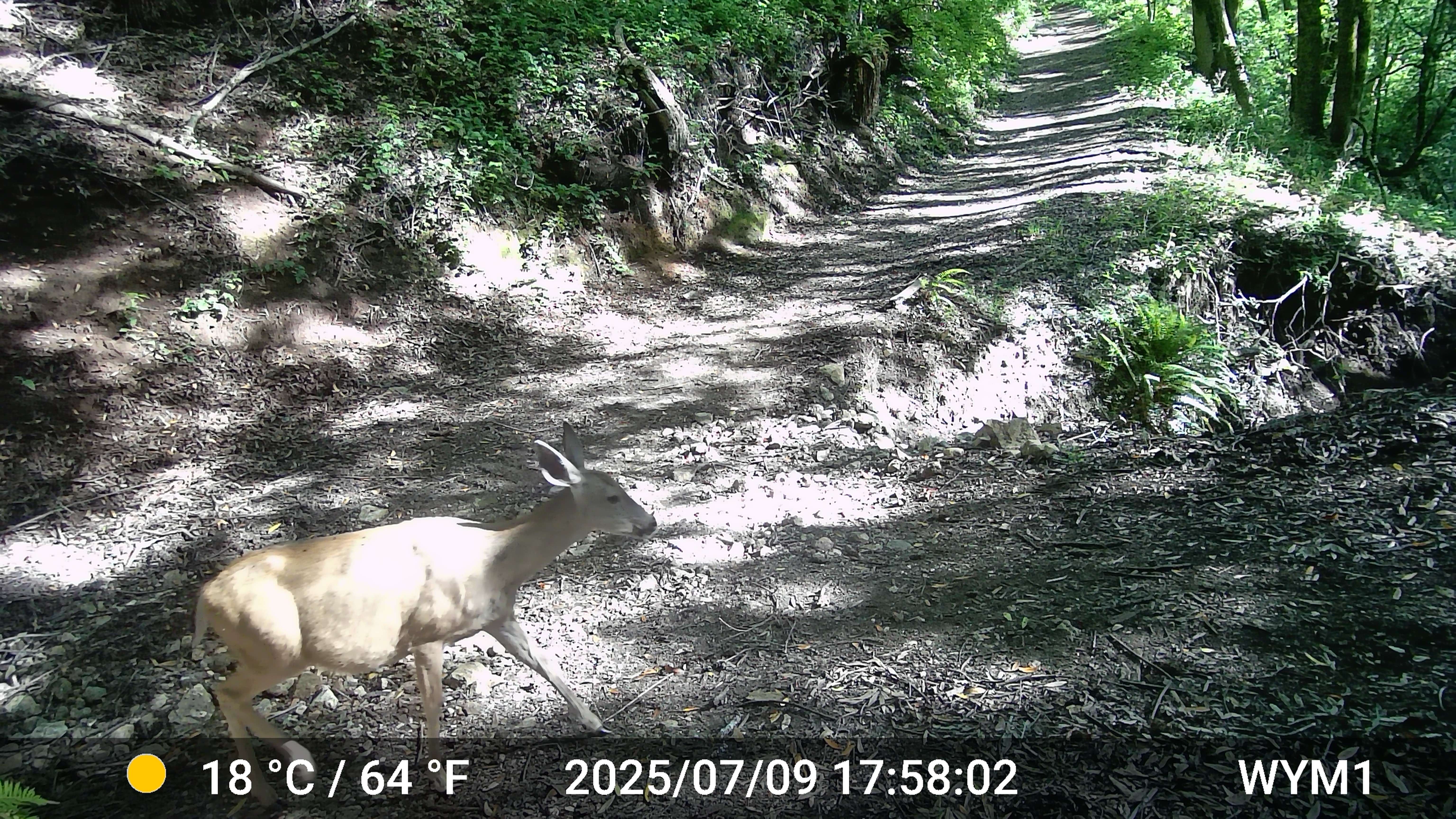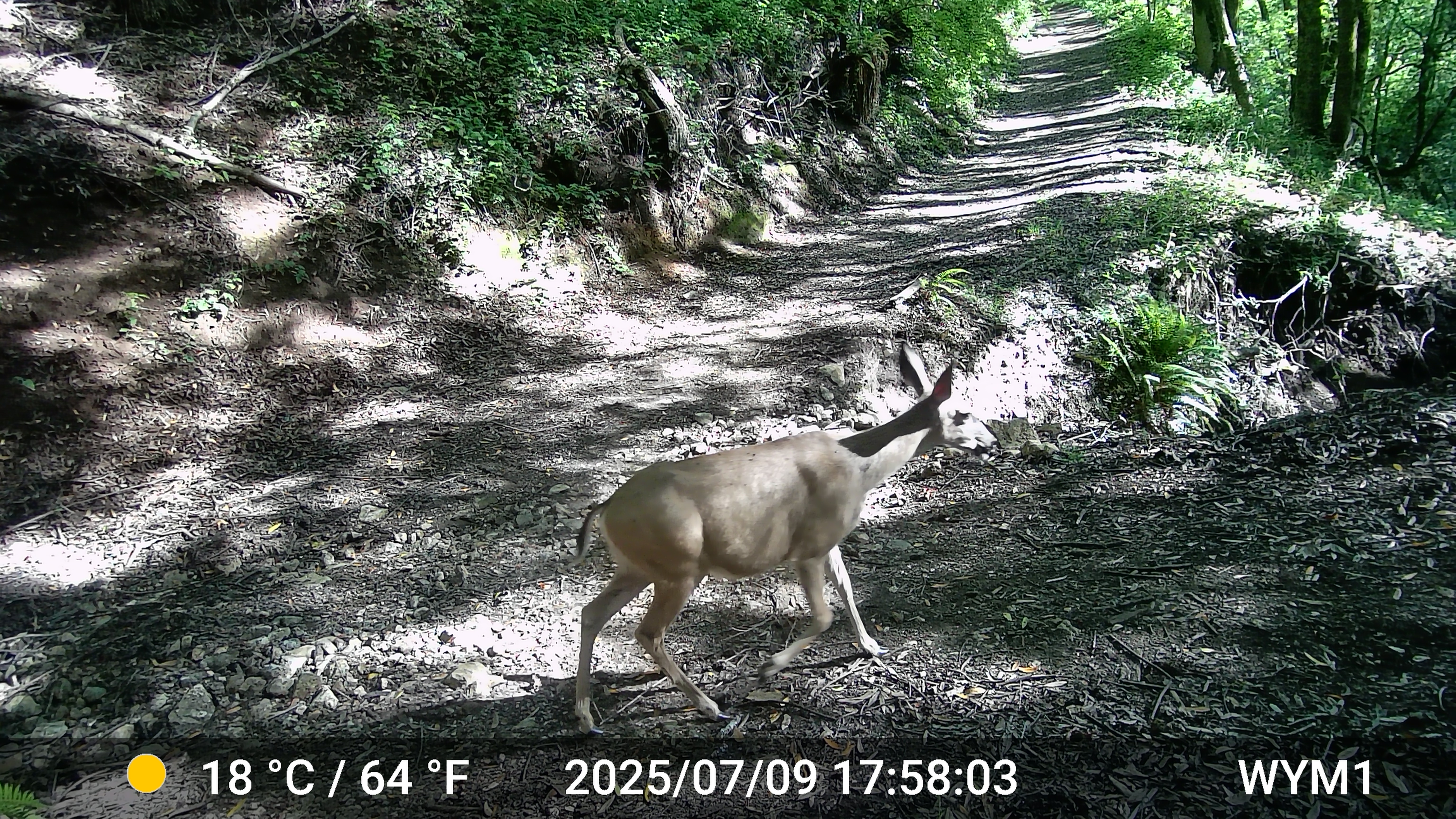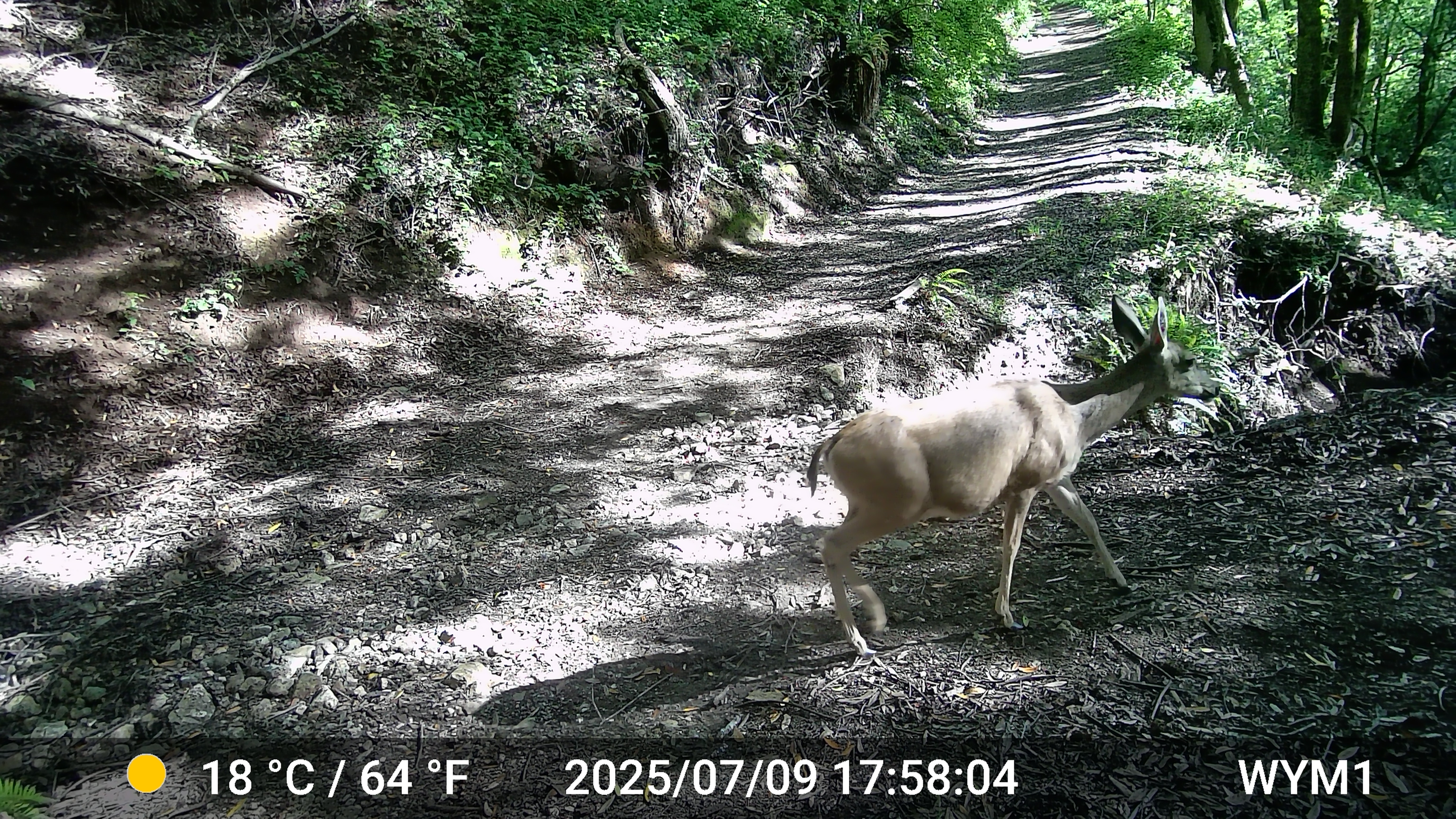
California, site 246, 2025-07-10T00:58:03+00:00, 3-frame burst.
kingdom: Animalia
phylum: Chordata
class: Mammalia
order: Artiodactyla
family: Cervidae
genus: Odocoileus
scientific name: Odocoileus hemionus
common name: mule deer